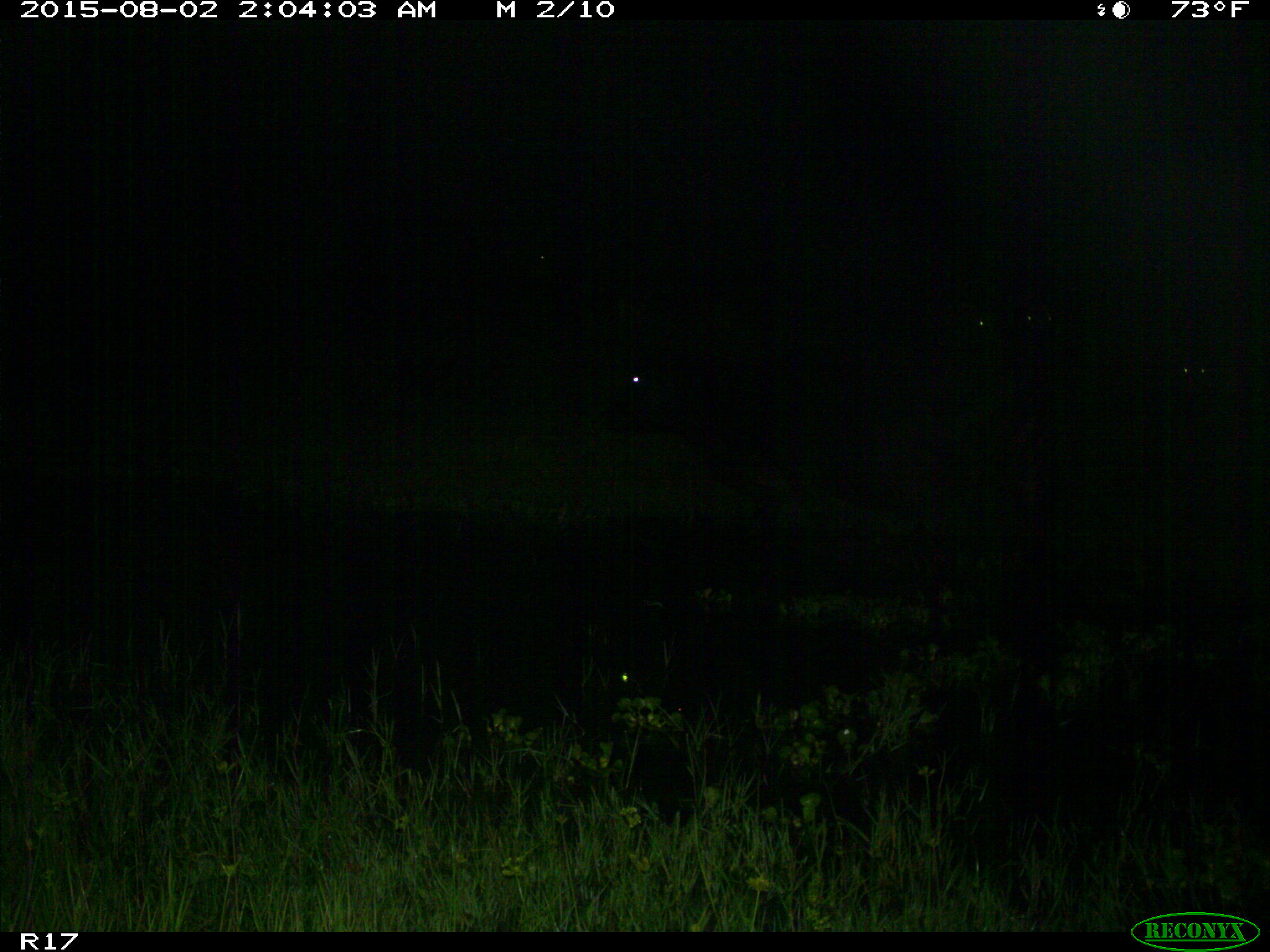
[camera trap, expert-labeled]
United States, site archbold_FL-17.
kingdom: Animalia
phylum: Chordata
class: Mammalia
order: Artiodactyla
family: Bovidae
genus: Bos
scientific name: Bos taurus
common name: domestic cow